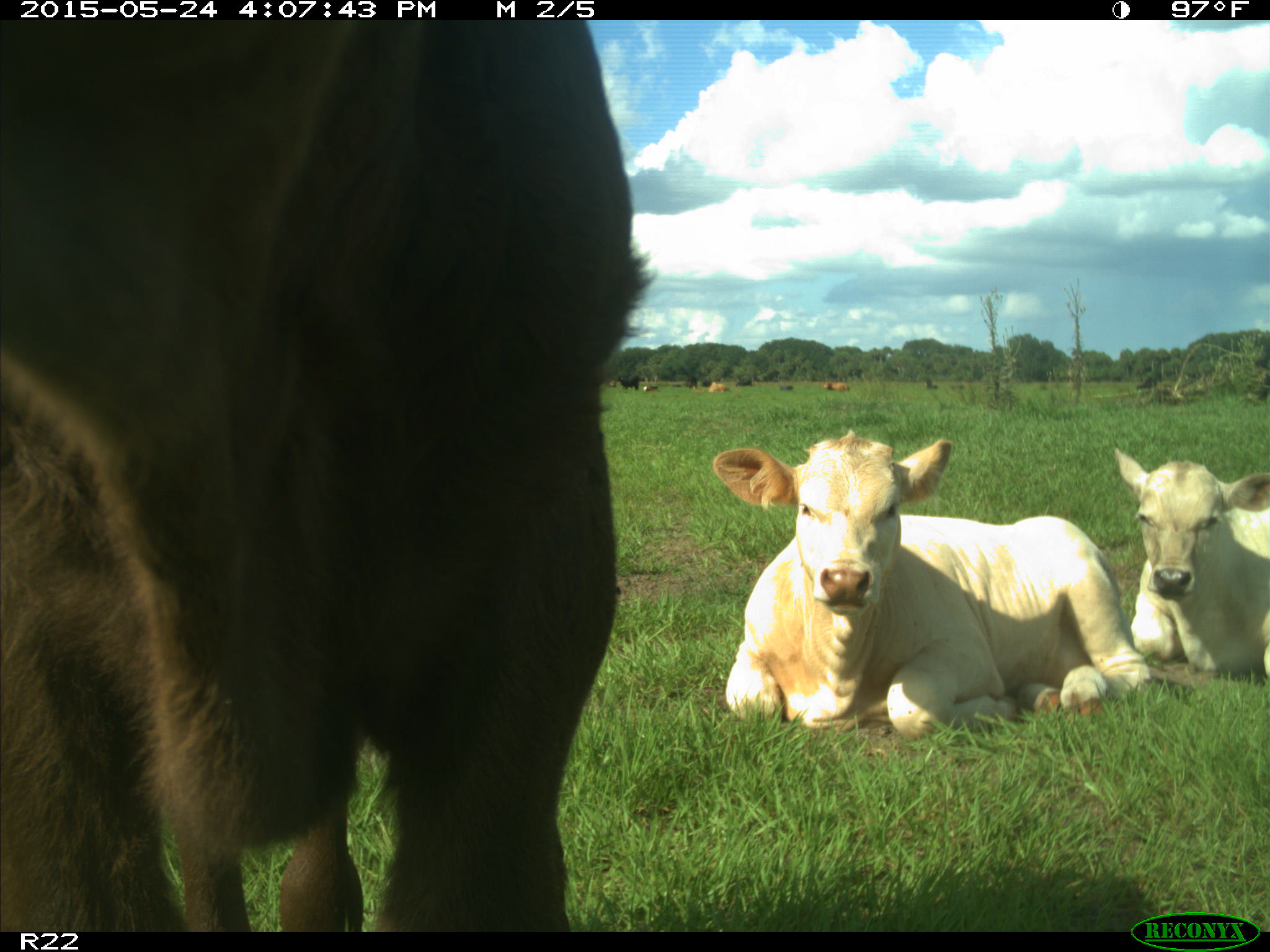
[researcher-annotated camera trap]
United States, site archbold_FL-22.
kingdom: Animalia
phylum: Chordata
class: Mammalia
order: Artiodactyla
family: Bovidae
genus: Bos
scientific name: Bos taurus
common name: domestic cow